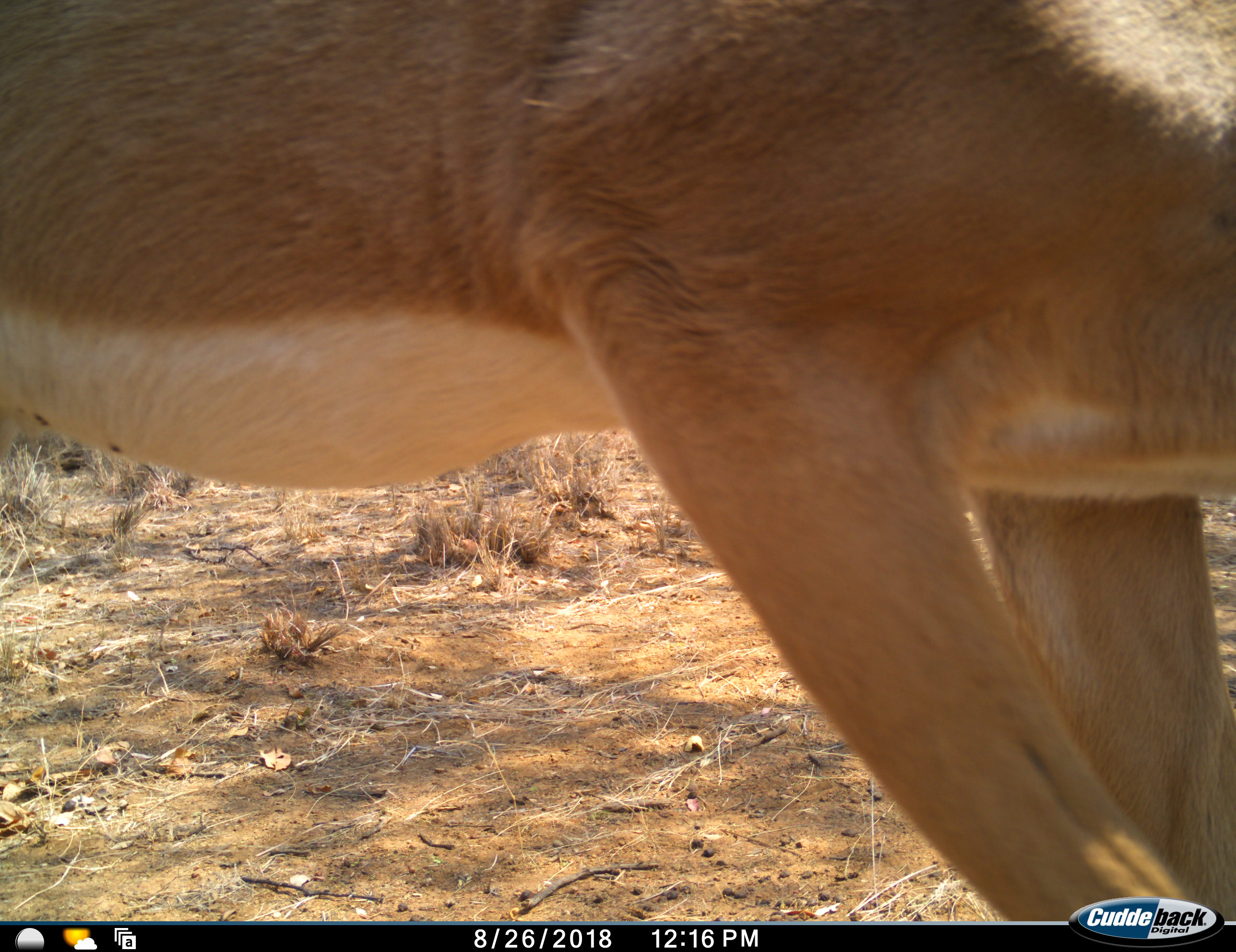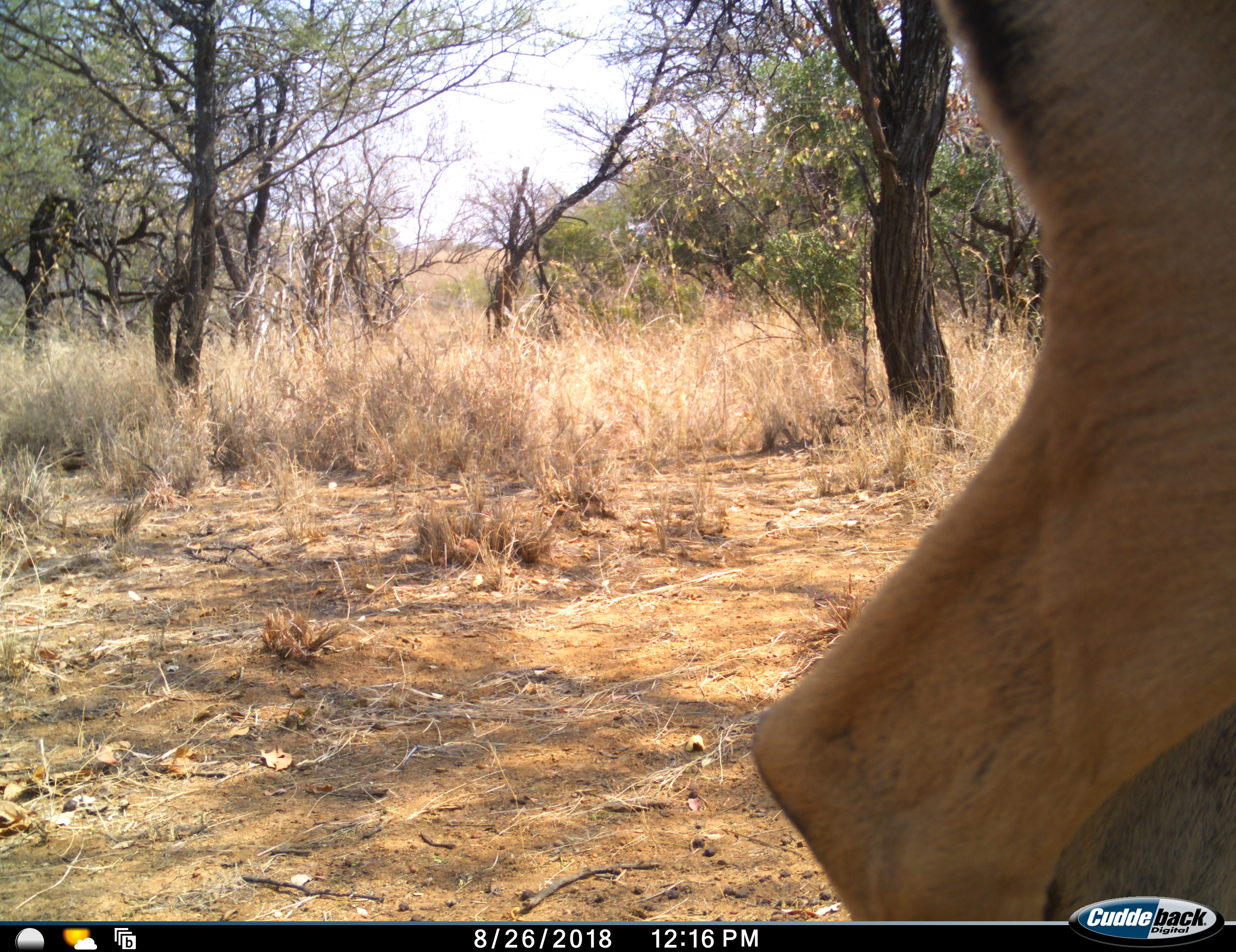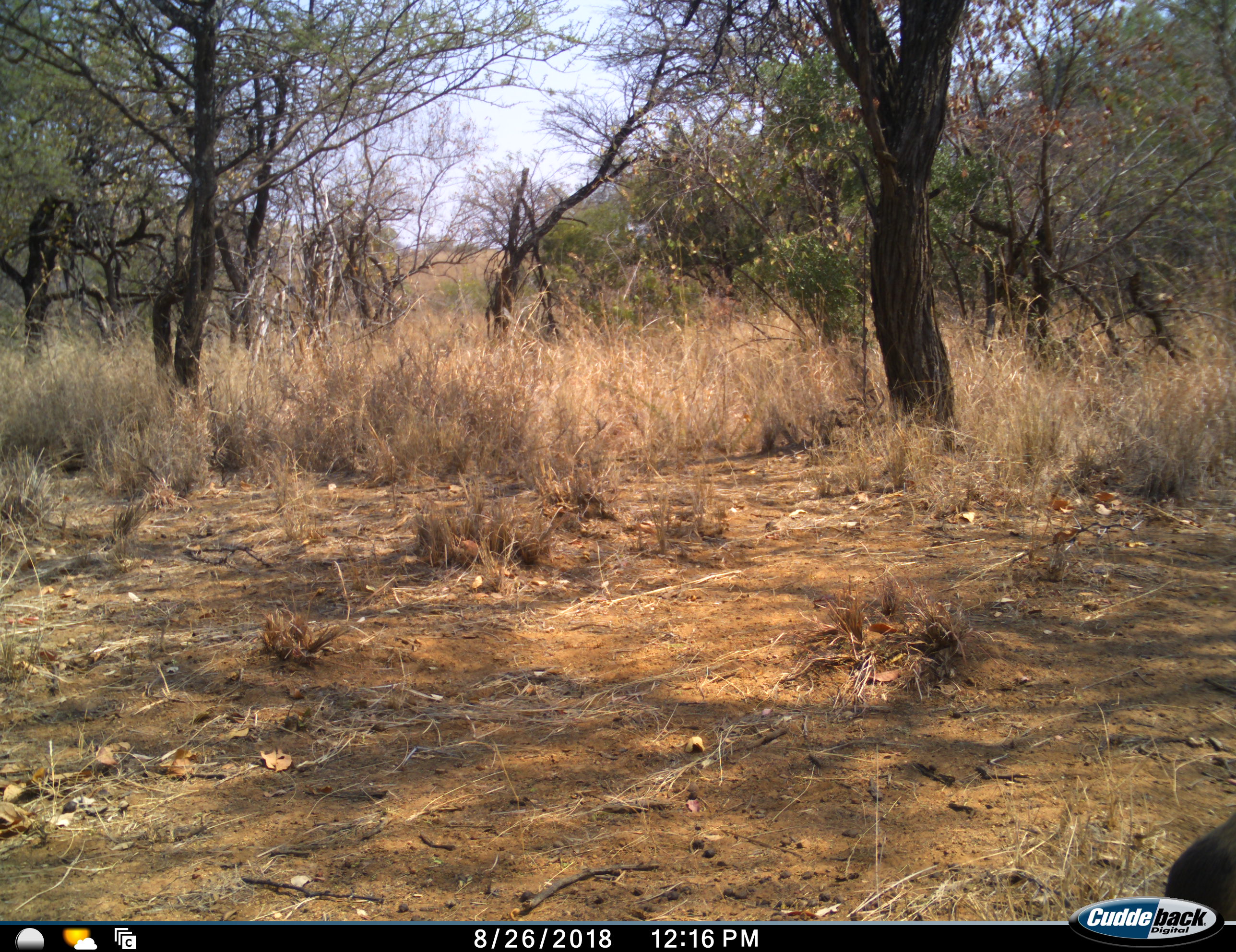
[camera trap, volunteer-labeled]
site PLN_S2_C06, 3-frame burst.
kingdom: Animalia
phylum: Chordata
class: Mammalia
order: Artiodactyla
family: Bovidae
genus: Aepyceros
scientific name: Aepyceros melampus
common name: impala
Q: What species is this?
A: Impala (Aepyceros melampus).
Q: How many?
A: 1.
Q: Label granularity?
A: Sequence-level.